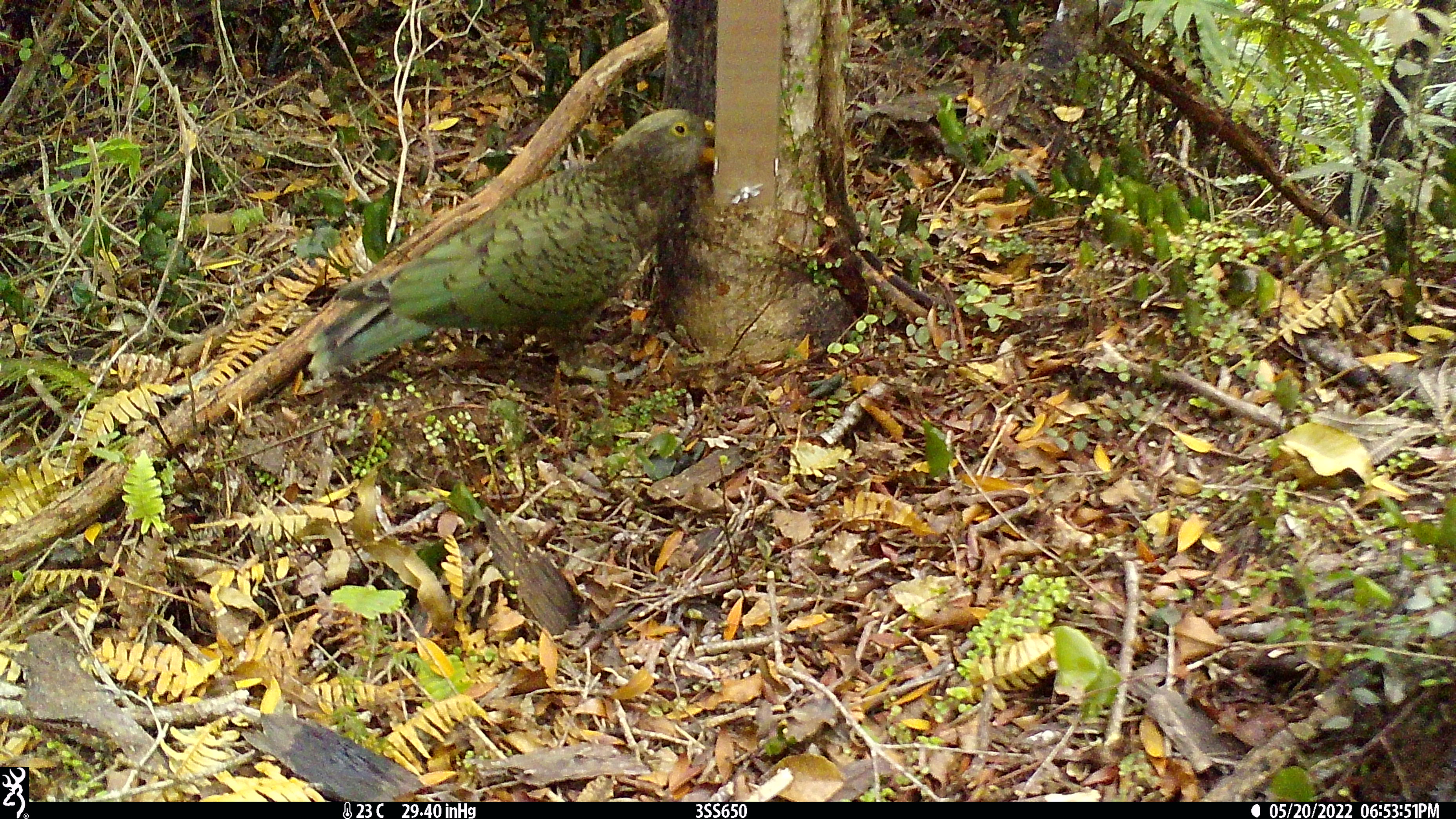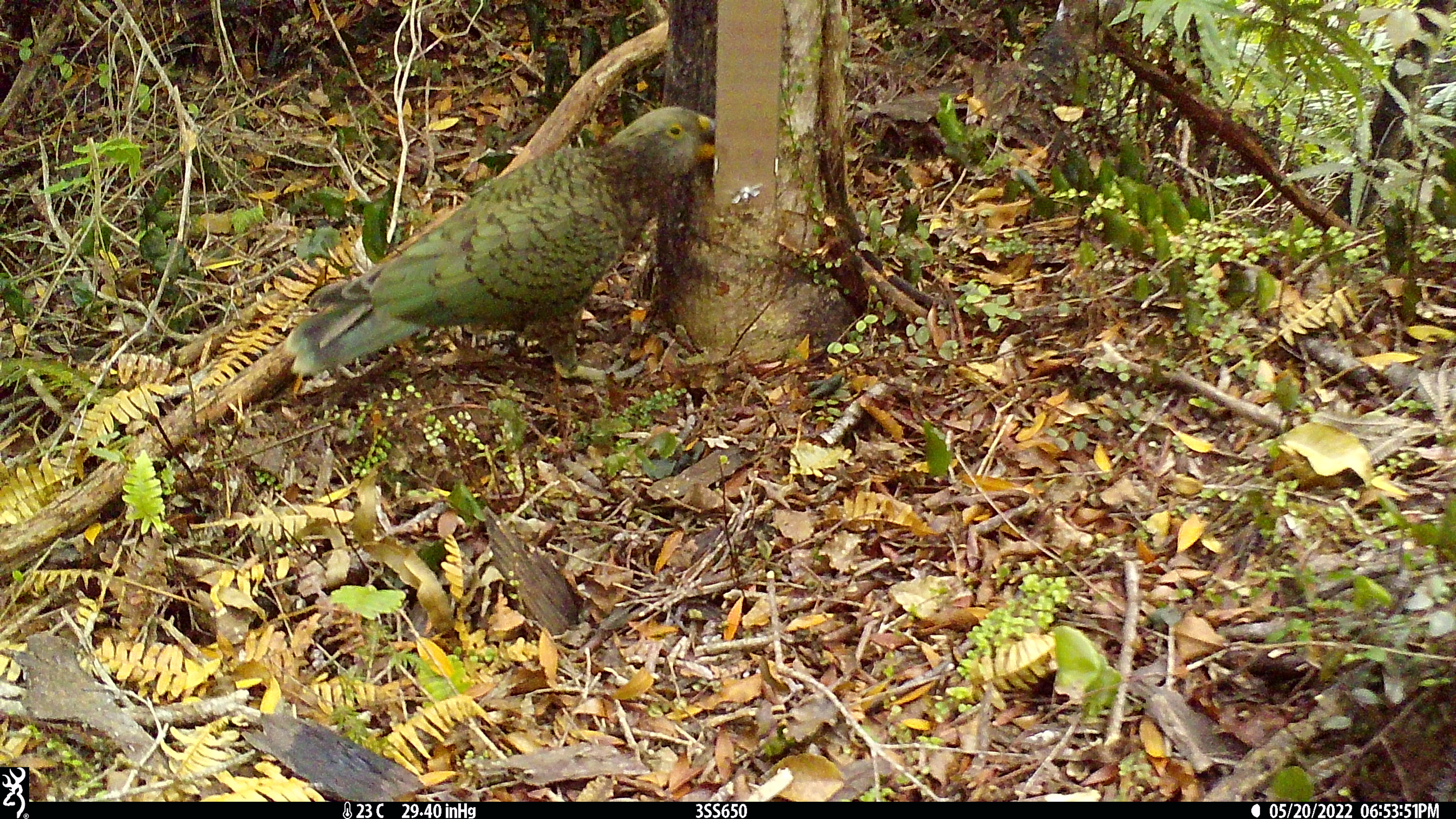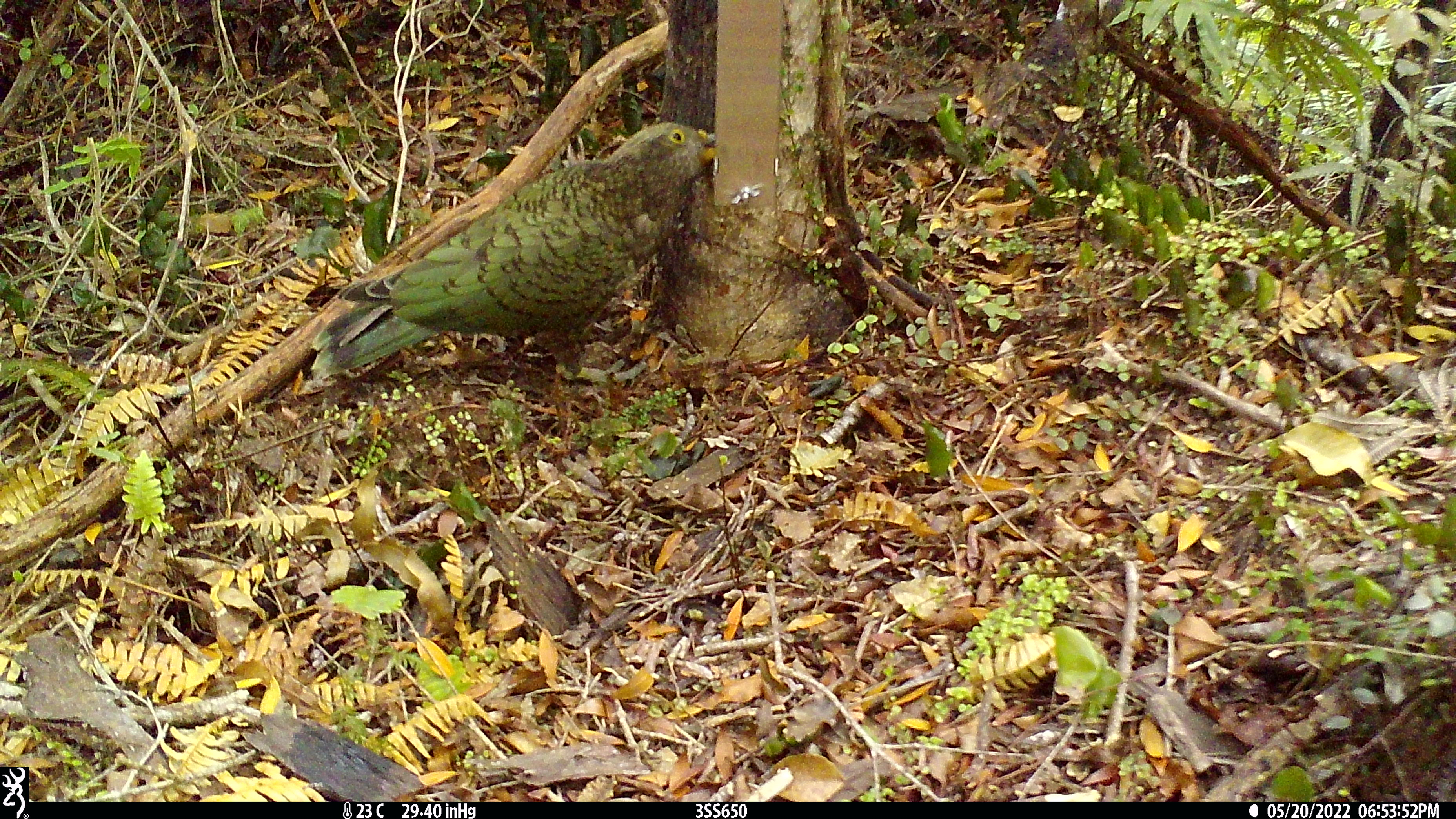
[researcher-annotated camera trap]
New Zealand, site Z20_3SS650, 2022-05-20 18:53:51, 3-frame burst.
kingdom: Animalia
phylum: Chordata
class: Aves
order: Psittaciformes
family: Strigopidae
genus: Nestor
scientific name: Nestor notabilis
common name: kea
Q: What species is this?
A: Kea (Nestor notabilis).